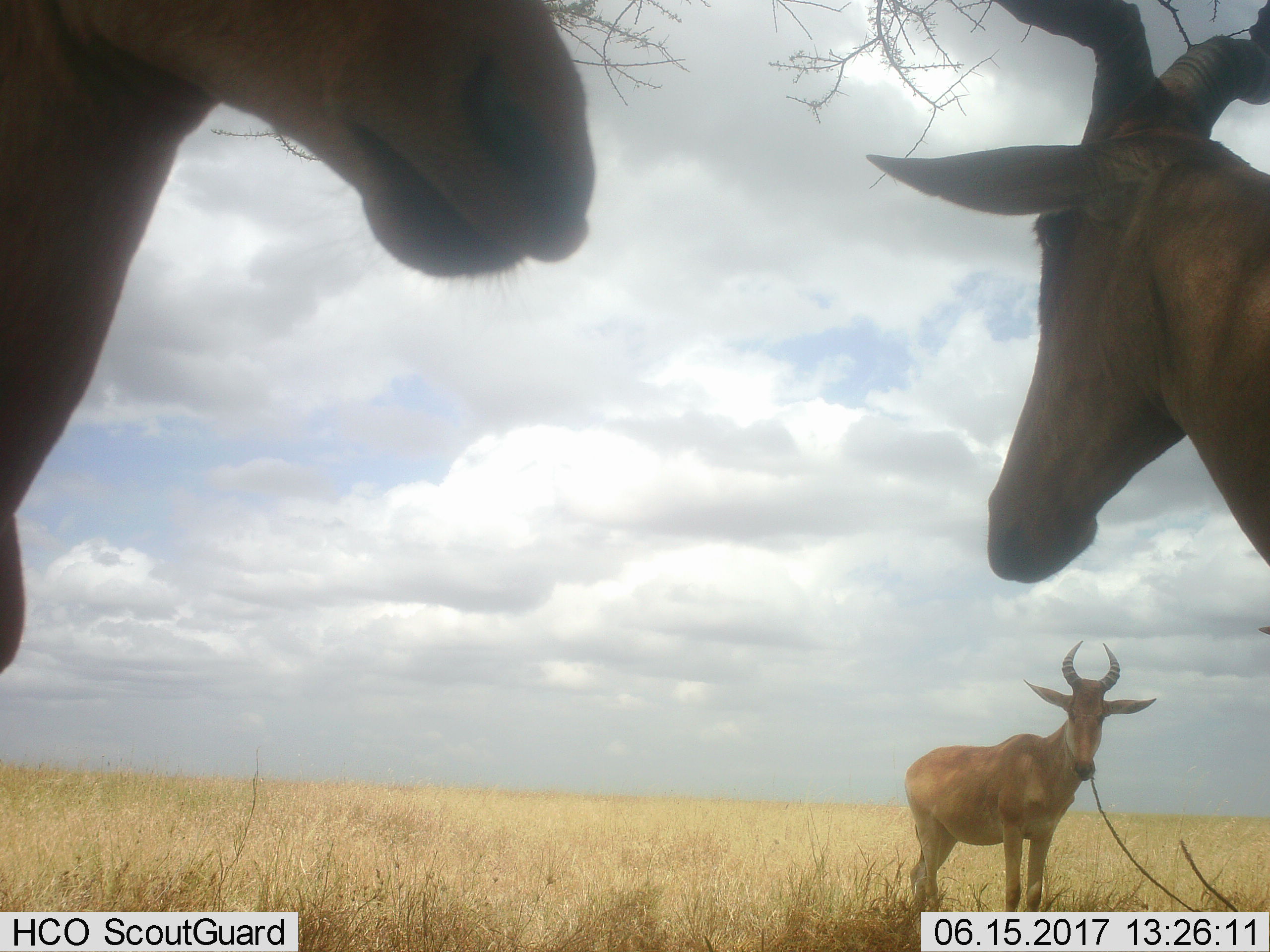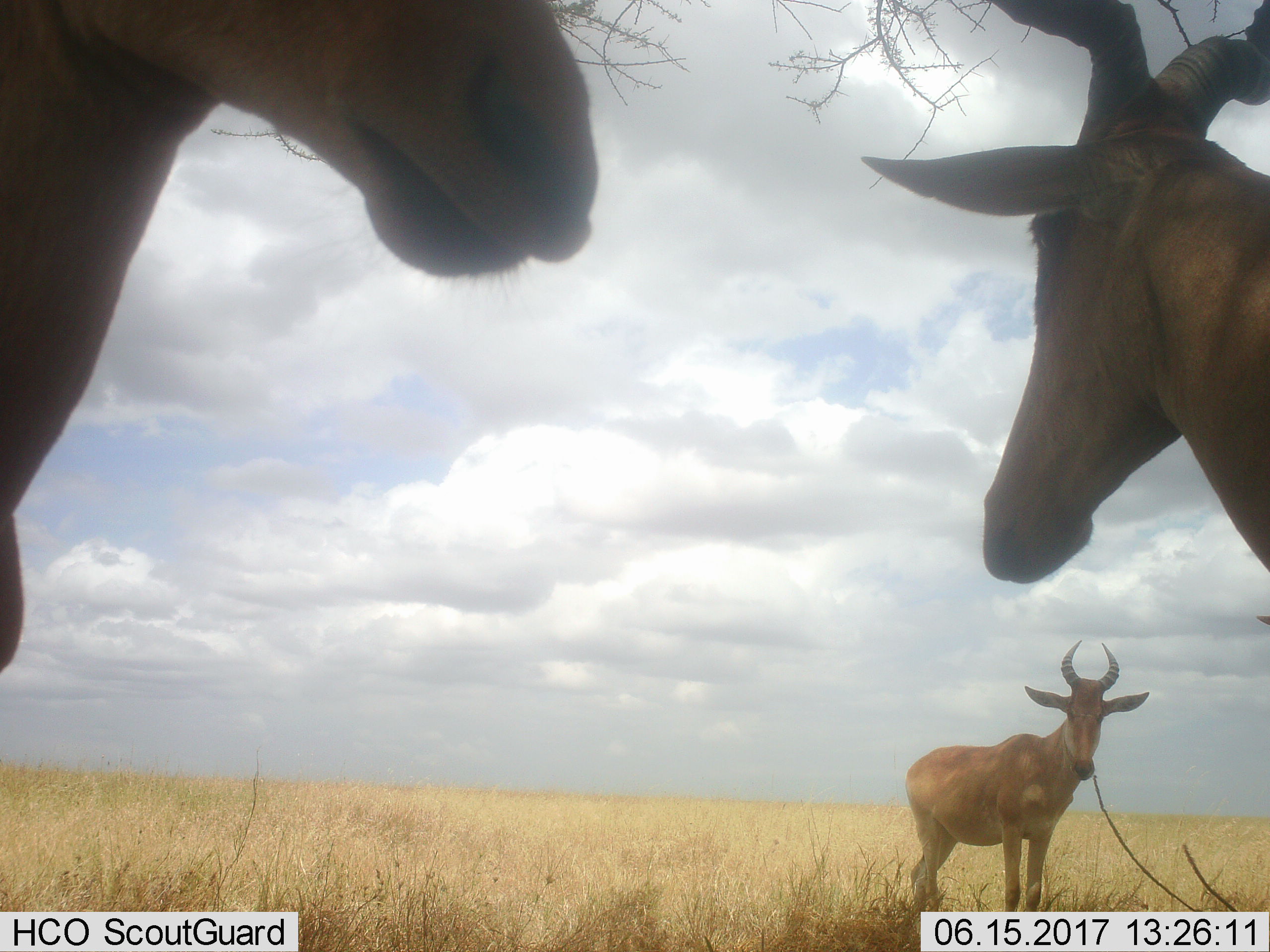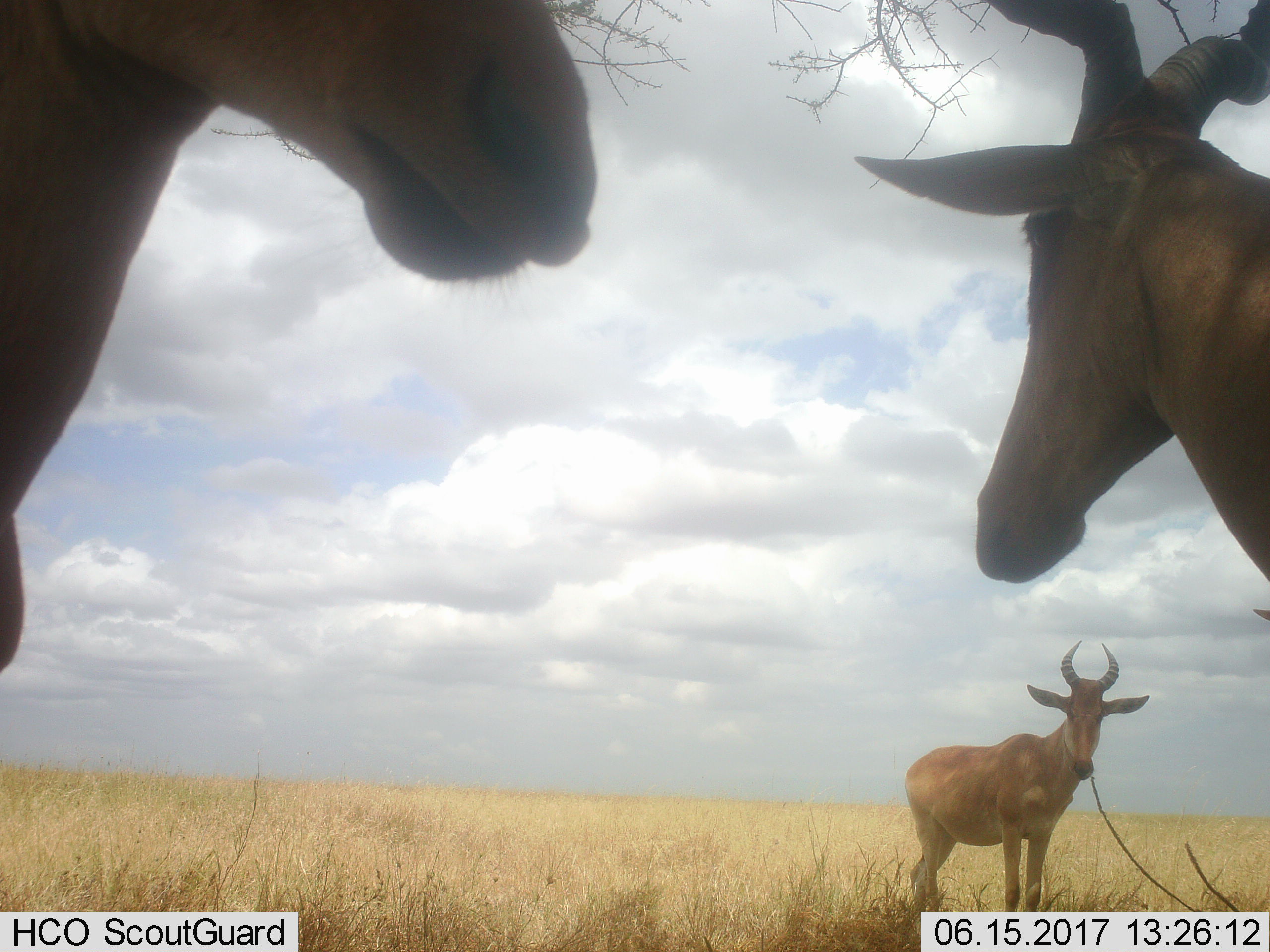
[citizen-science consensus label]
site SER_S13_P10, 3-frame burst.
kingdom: Animalia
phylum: Chordata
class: Mammalia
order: Artiodactyla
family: Bovidae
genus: Alcelaphus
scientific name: Alcelaphus buselaphus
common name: hartebeest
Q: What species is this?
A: Hartebeest (Alcelaphus buselaphus).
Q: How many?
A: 3.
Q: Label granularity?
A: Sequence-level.